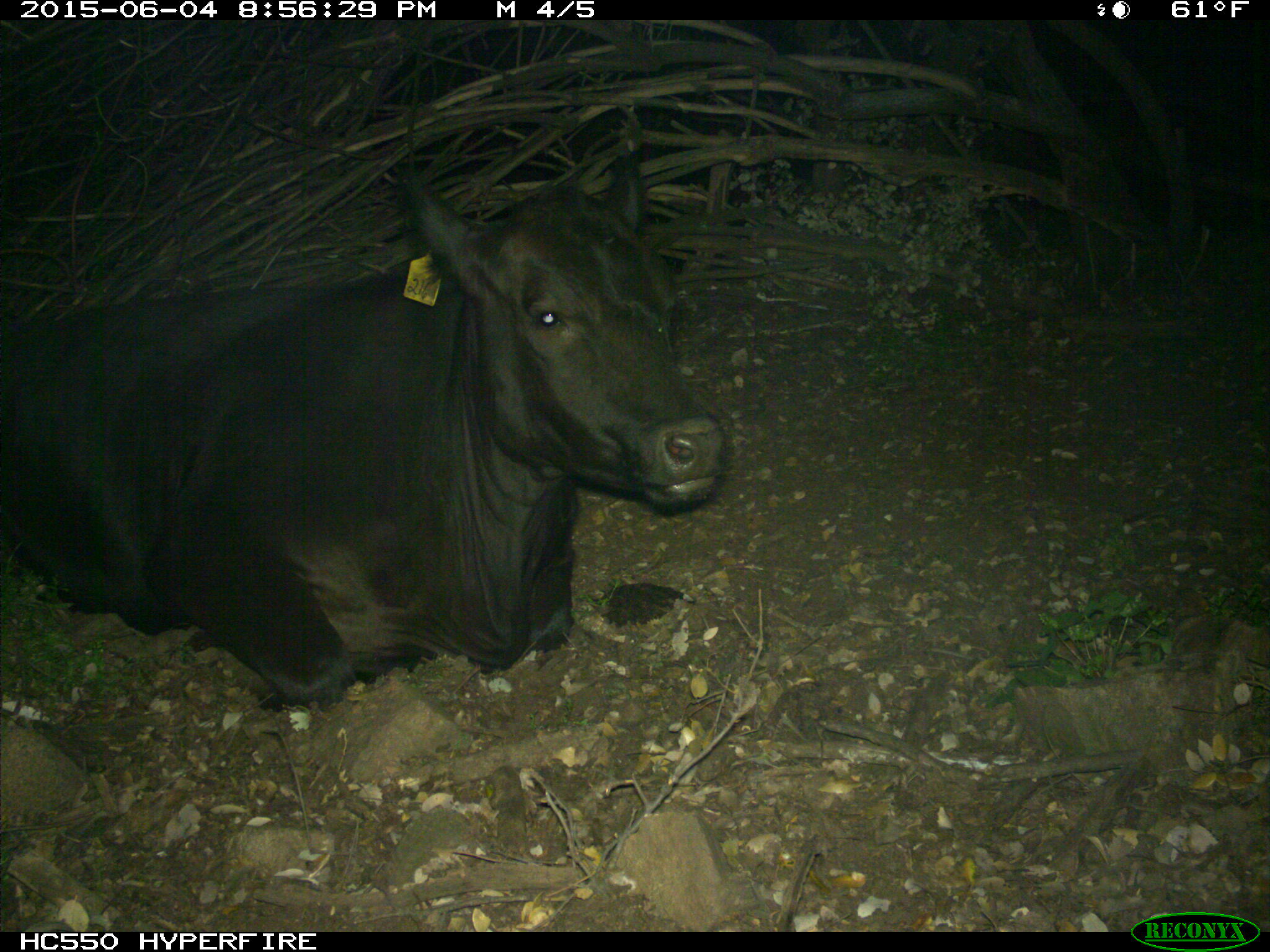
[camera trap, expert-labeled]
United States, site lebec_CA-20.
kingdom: Animalia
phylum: Chordata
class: Mammalia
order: Artiodactyla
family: Bovidae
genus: Bos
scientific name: Bos taurus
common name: domestic cow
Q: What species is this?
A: Bos taurus (domestic cow).